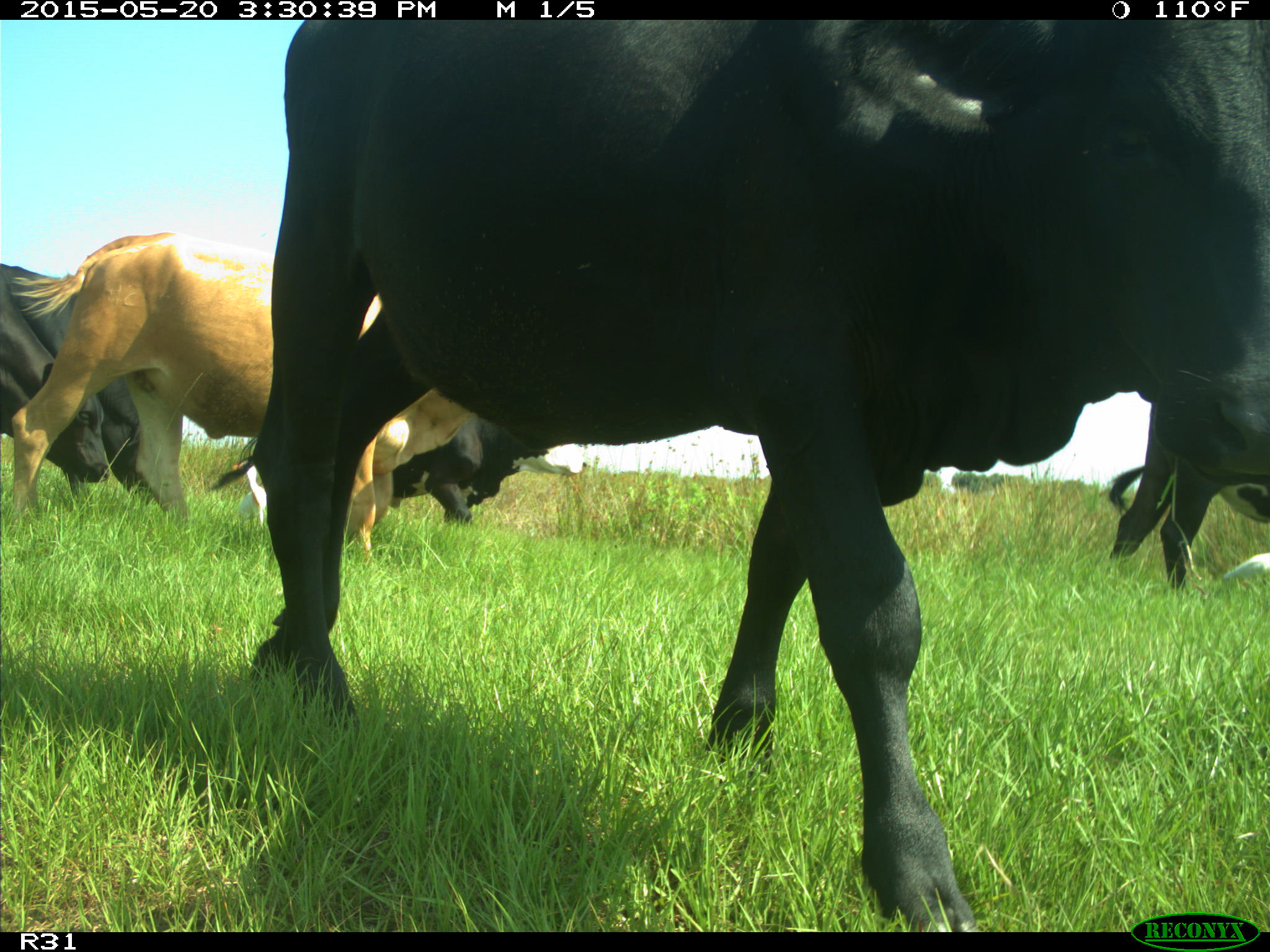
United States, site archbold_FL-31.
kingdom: Animalia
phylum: Chordata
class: Mammalia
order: Artiodactyla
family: Bovidae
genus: Bos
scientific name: Bos taurus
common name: domestic cow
Bos taurus (domestic cow).